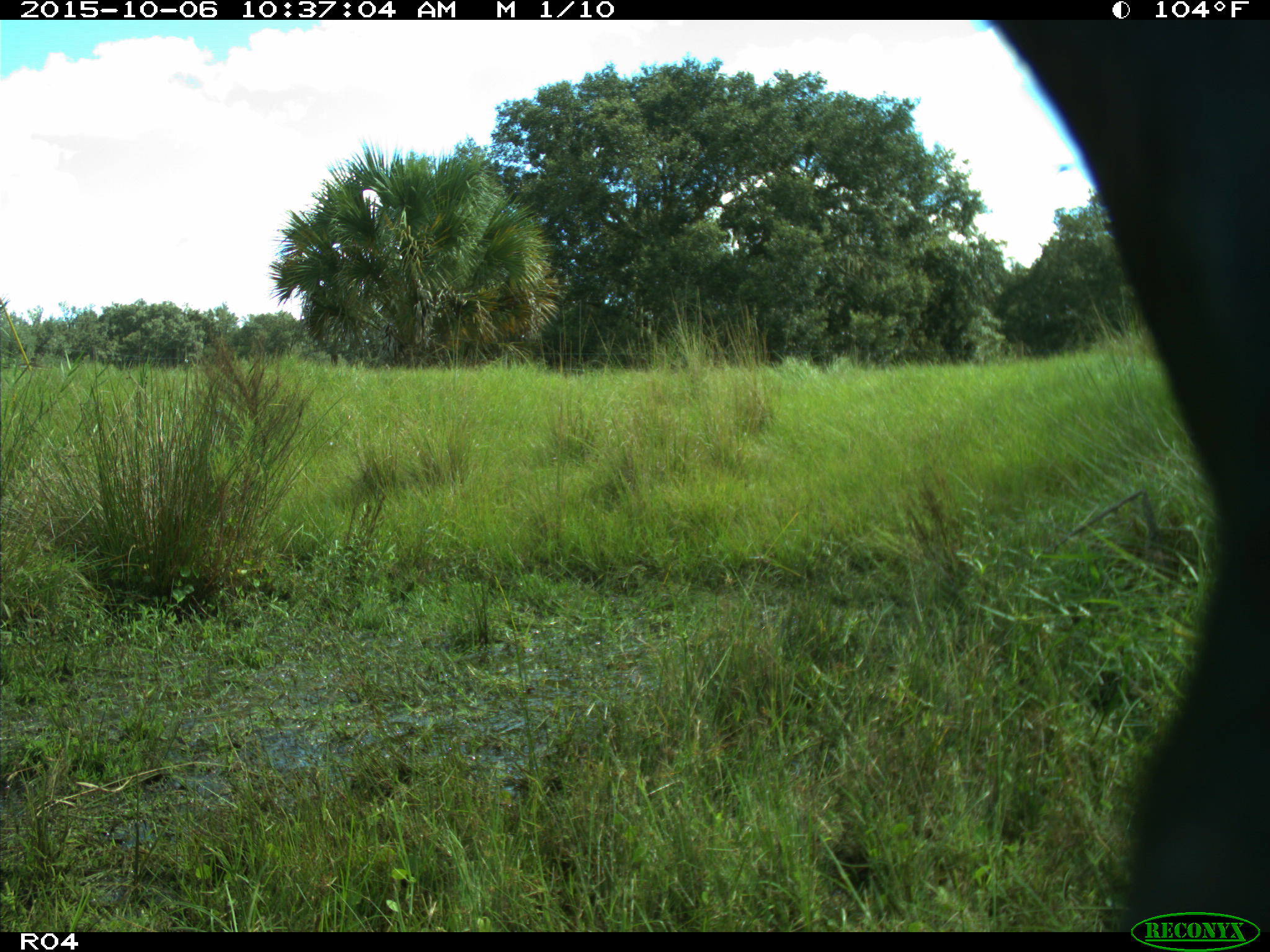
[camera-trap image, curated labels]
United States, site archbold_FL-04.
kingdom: Animalia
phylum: Chordata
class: Mammalia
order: Artiodactyla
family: Suidae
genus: Sus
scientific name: Sus scrofa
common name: wild boar